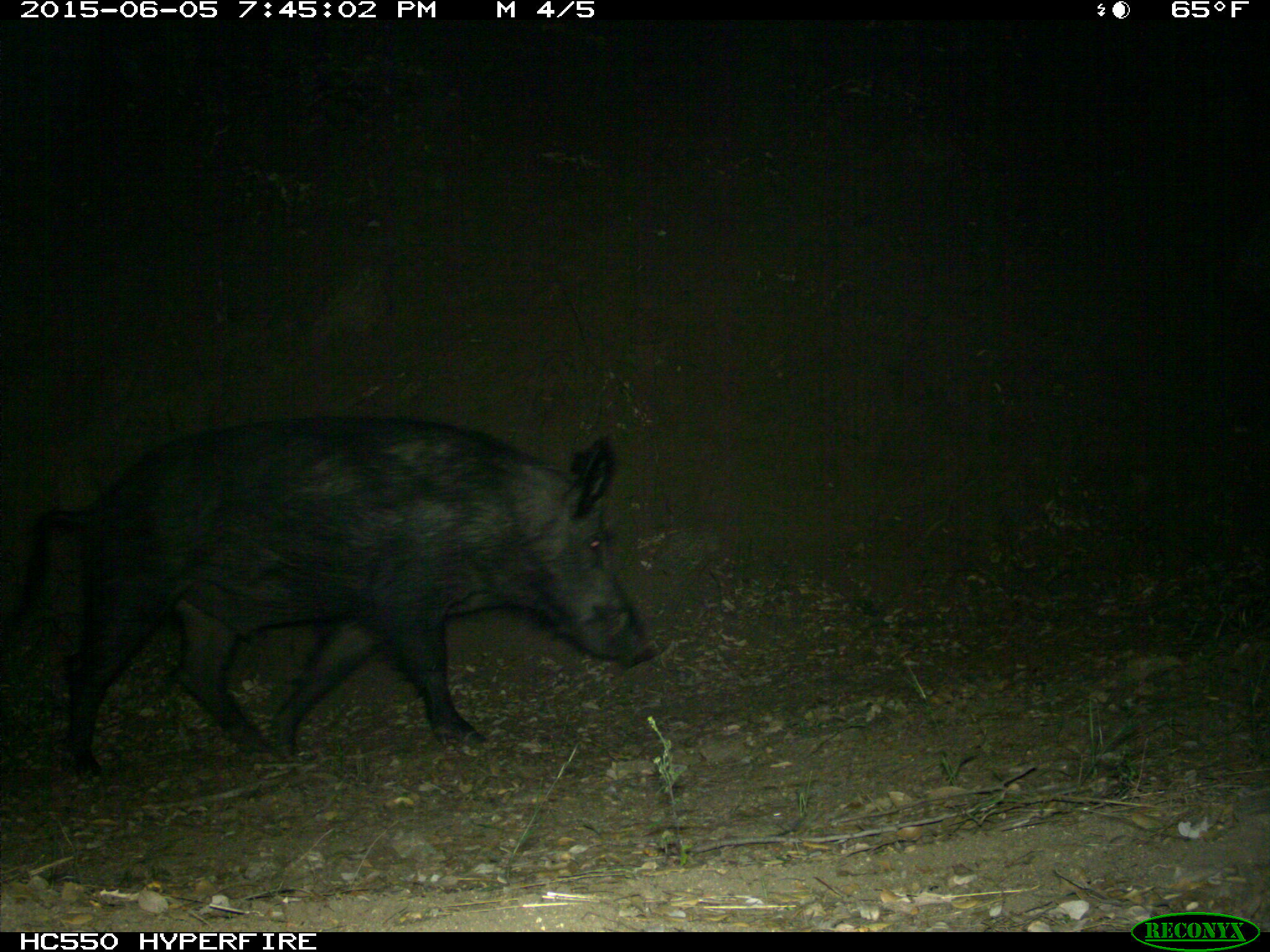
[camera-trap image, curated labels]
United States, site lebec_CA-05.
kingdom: Animalia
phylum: Chordata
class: Mammalia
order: Artiodactyla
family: Suidae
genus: Sus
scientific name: Sus scrofa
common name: wild boar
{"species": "Sus scrofa (wild boar)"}